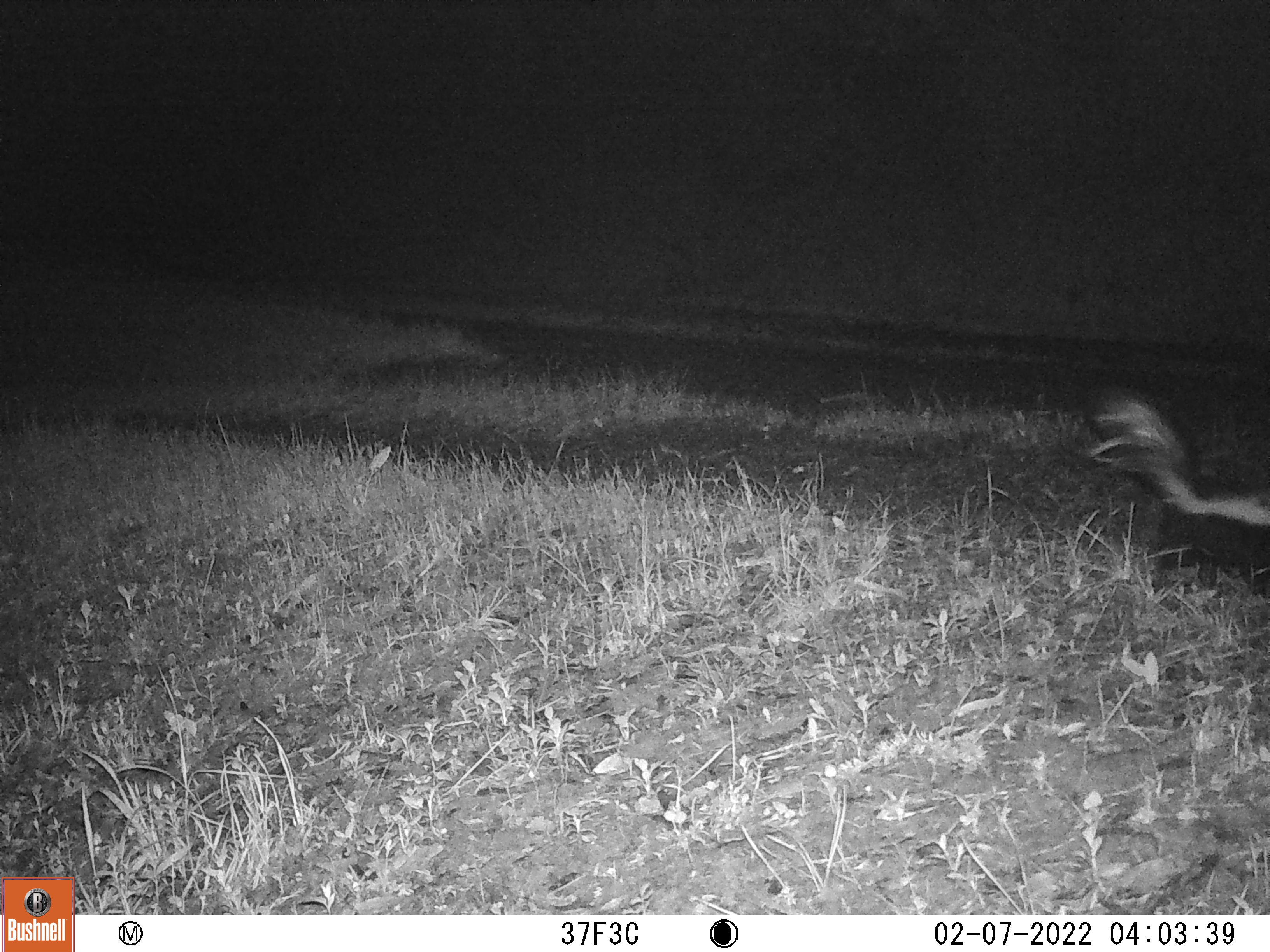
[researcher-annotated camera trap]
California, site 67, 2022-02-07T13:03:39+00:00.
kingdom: Animalia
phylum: Chordata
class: Mammalia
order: Carnivora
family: Mephitidae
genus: Mephitis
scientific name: Mephitis mephitis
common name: striped skunk